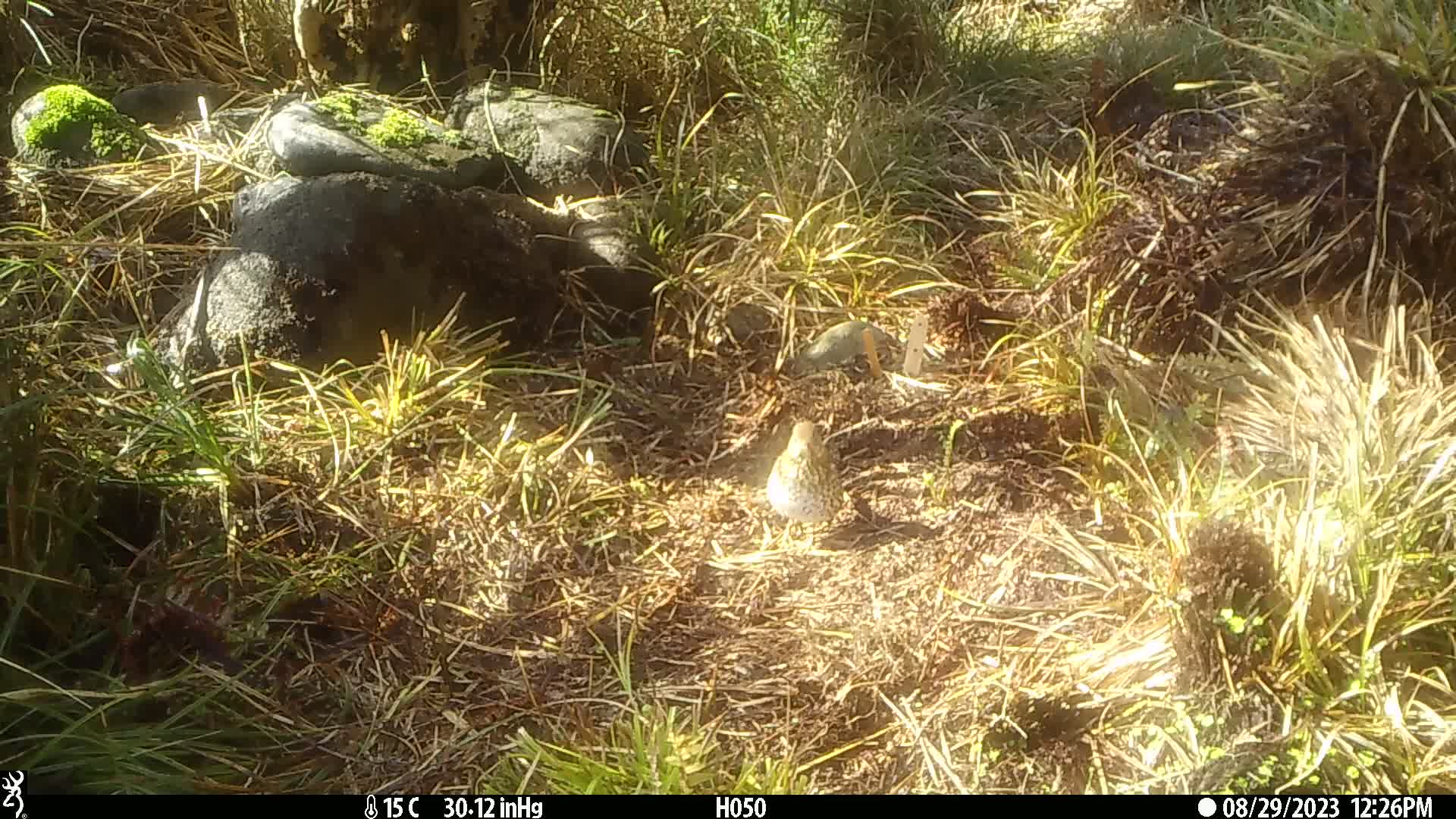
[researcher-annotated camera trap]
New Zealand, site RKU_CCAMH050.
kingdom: Animalia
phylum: Chordata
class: Aves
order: Passeriformes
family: Turdidae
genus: Turdus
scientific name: Turdus philomelos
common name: song thrush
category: thrush